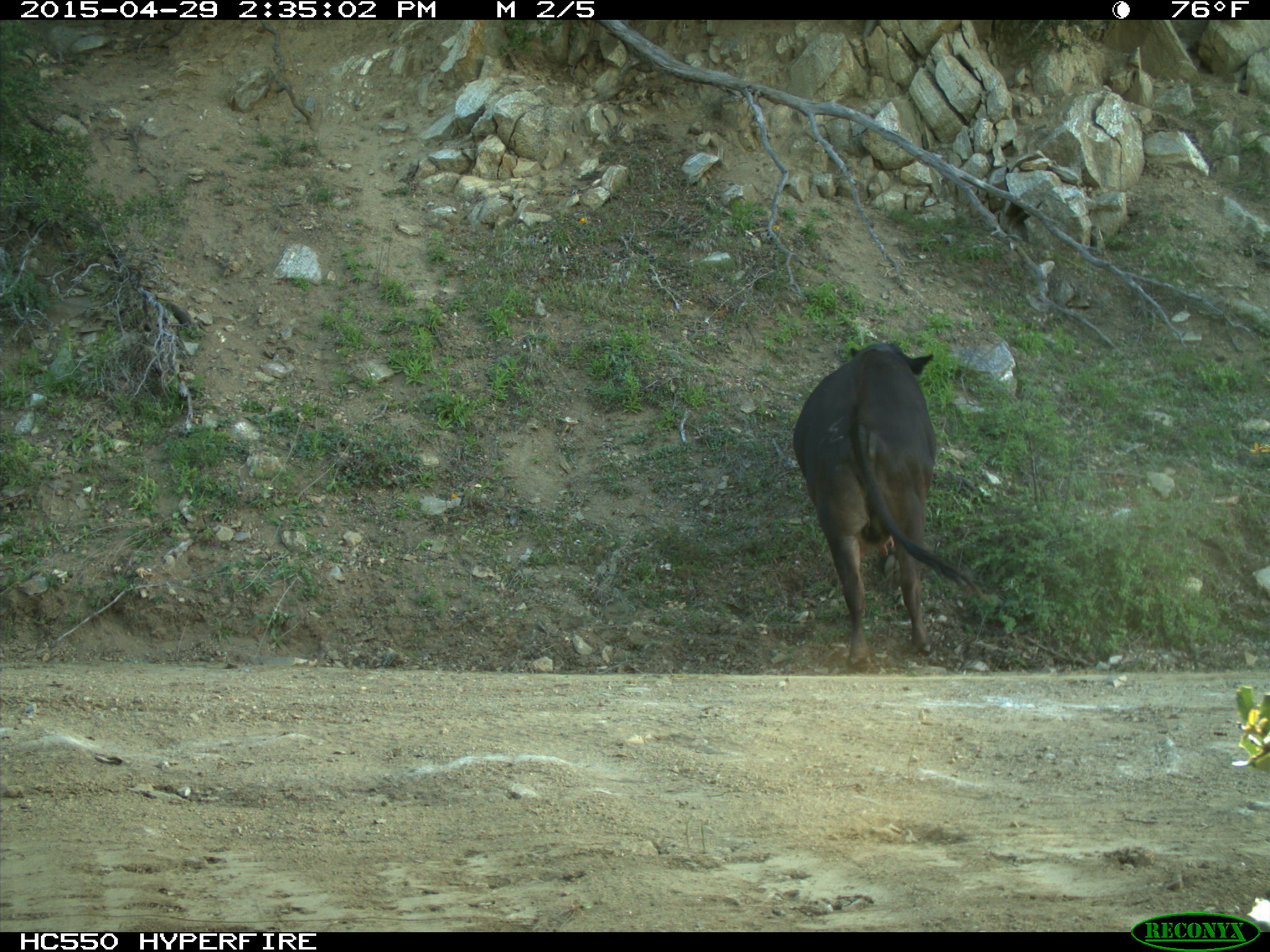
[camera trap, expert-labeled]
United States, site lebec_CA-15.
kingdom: Animalia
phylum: Chordata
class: Mammalia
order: Artiodactyla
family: Bovidae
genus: Bos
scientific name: Bos taurus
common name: domestic cow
Bos taurus (domestic cow).